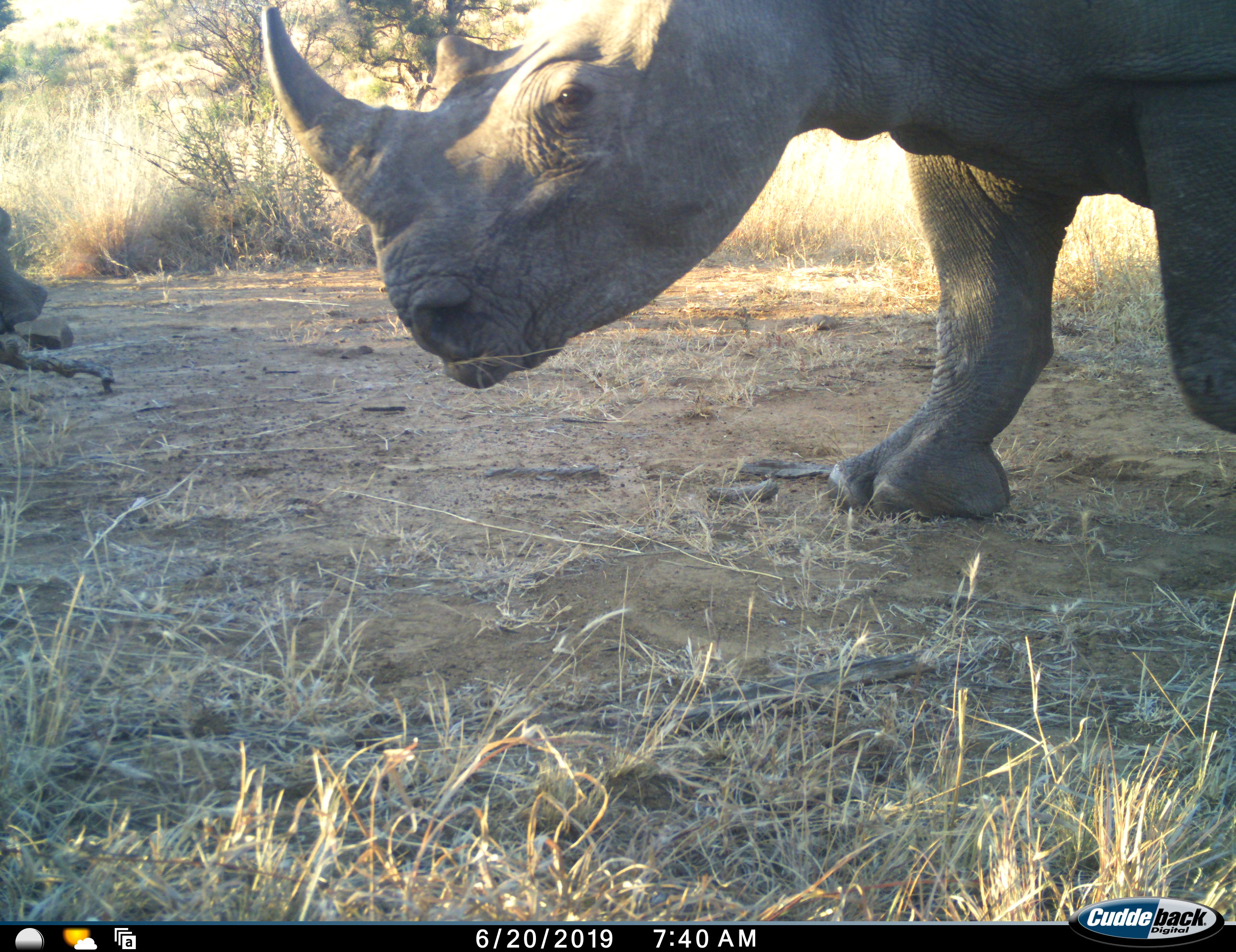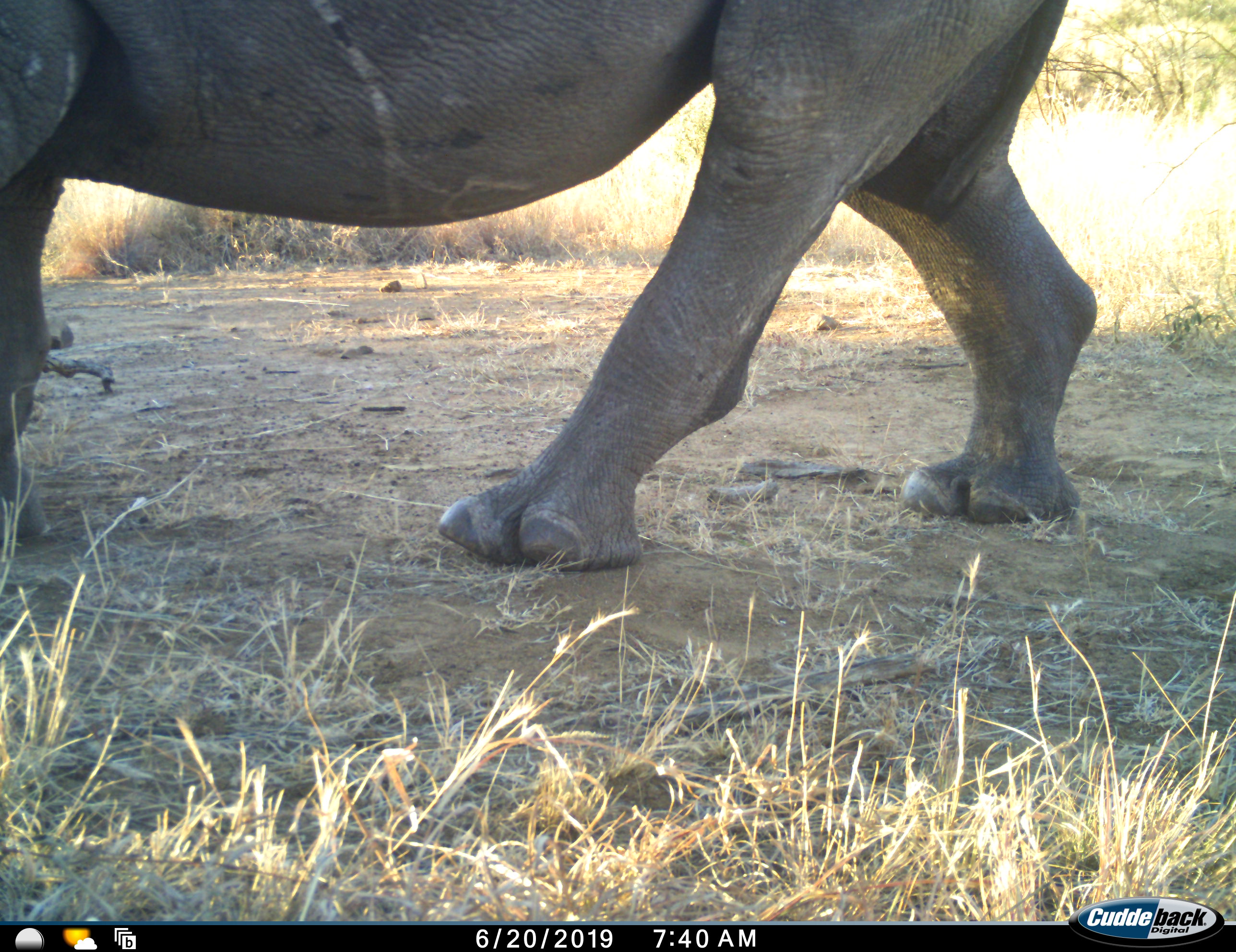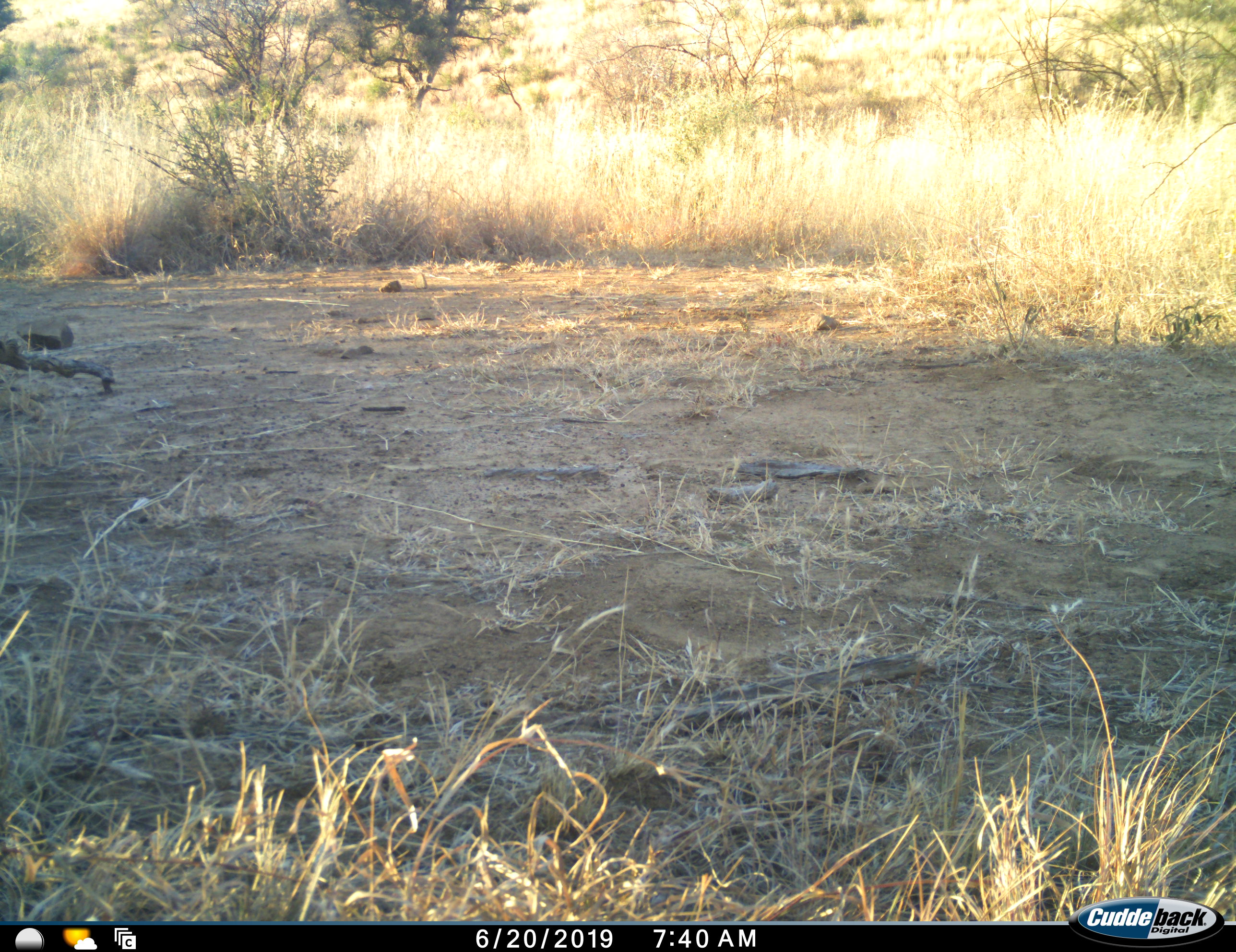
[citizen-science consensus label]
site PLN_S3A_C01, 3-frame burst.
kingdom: Animalia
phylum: Chordata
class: Mammalia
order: Perissodactyla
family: Rhinocerotidae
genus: Ceratotherium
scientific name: Ceratotherium simum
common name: white rhinoceros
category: rhinoceroswhite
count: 1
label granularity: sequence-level